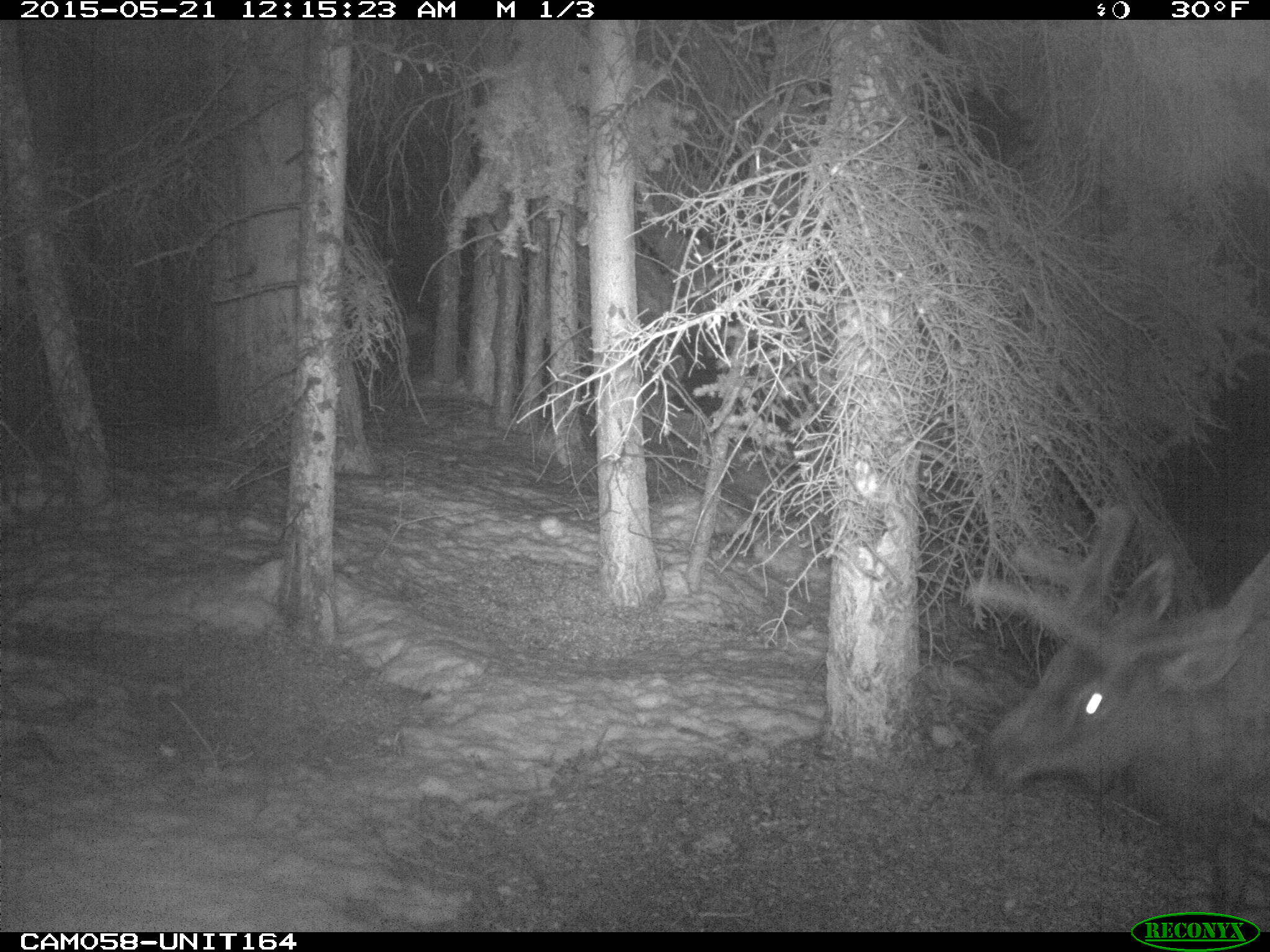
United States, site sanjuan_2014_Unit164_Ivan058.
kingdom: Animalia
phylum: Chordata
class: Mammalia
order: Artiodactyla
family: Cervidae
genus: Cervus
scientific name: Cervus elaphus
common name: red deer